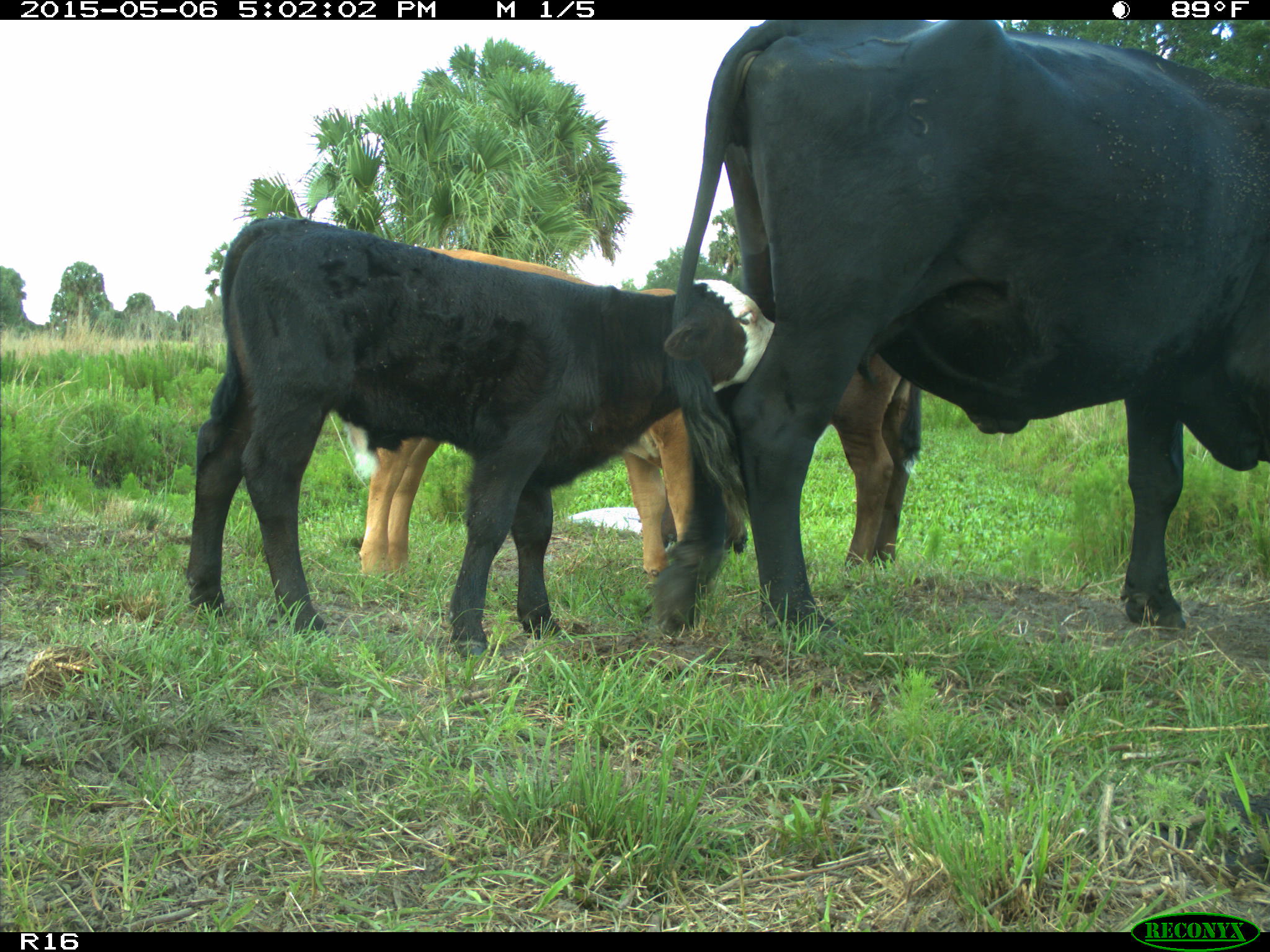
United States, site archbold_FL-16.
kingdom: Animalia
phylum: Chordata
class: Mammalia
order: Artiodactyla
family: Bovidae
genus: Bos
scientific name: Bos taurus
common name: domestic cow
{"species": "Bos taurus (domestic cow)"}